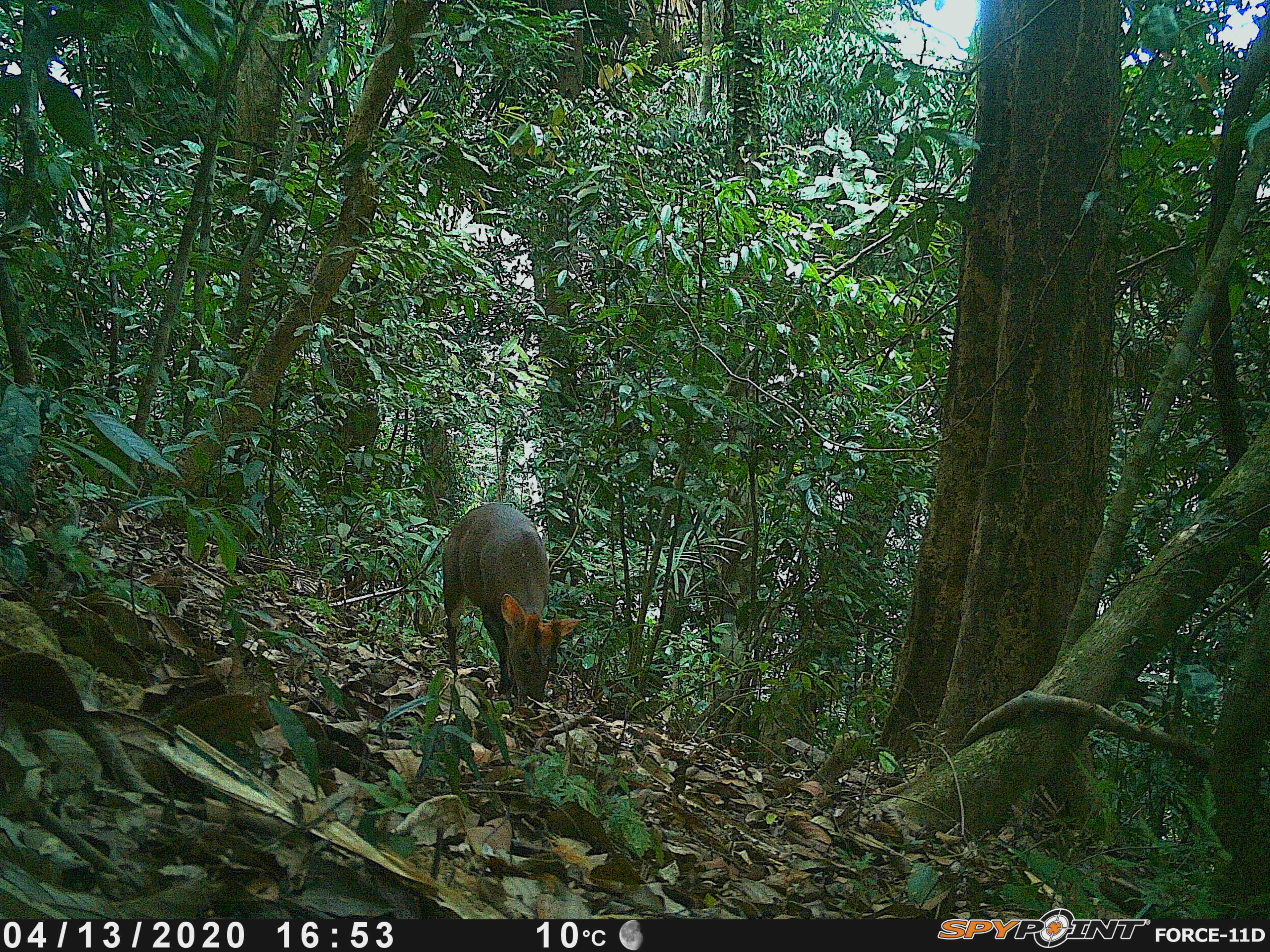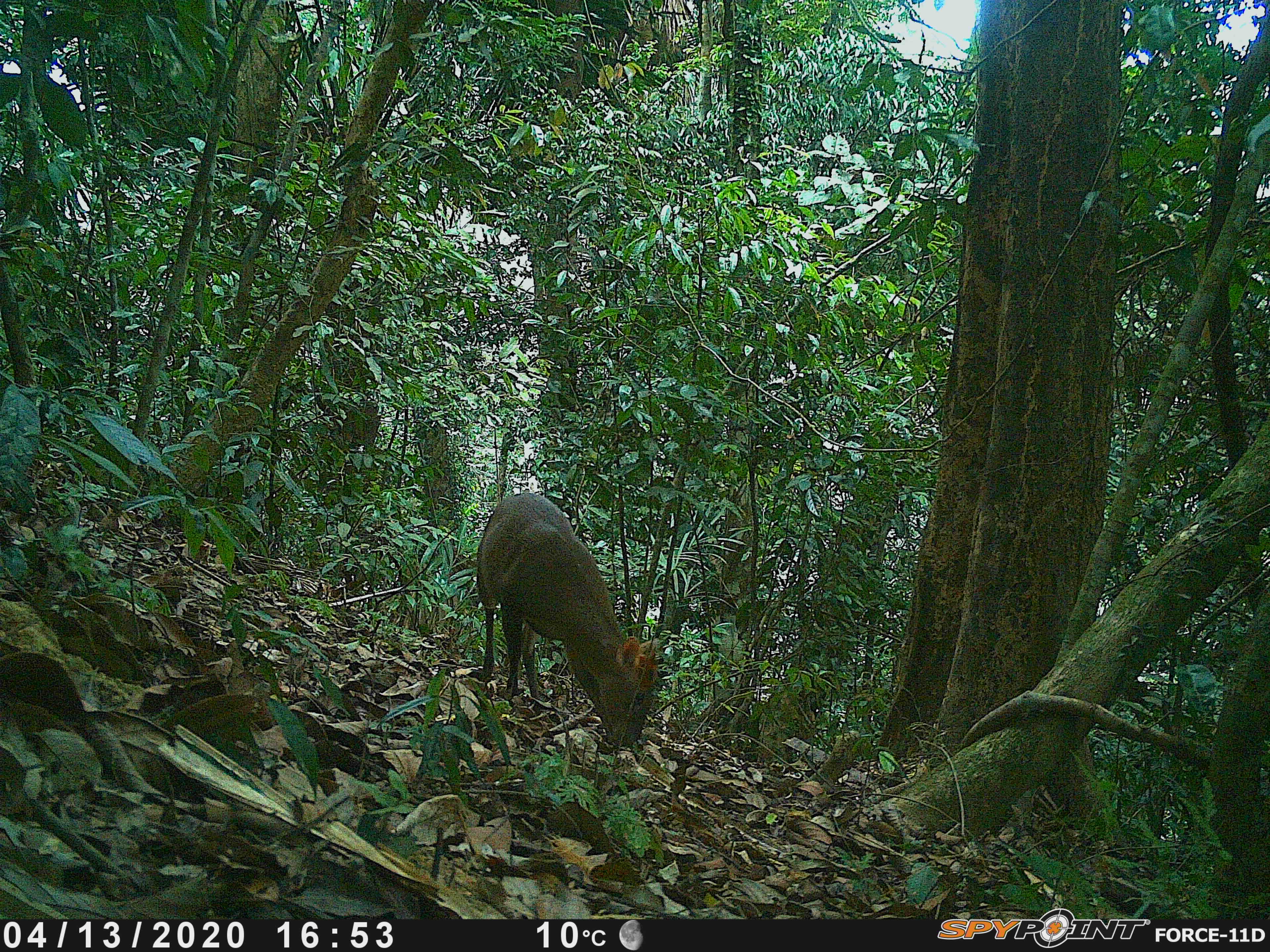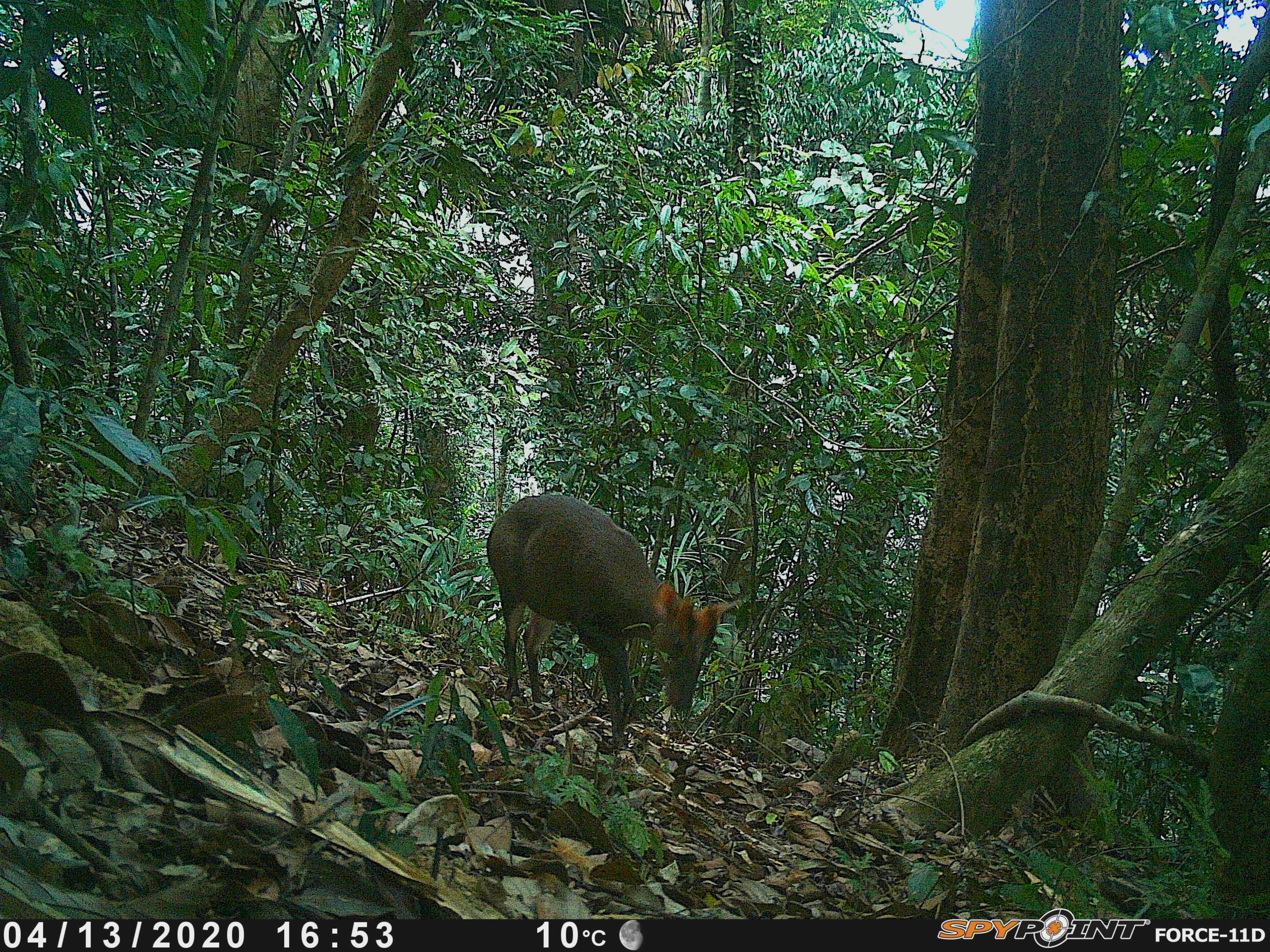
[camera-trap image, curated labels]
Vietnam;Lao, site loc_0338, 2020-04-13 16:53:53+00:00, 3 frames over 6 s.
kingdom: Animalia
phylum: Chordata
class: Mammalia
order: Artiodactyla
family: Cervidae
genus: Muntiacus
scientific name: Muntiacus rooseveltorum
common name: roosevelt's muntjac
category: roosevelts muntjac group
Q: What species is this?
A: Roosevelts muntjac group (roosevelt's muntjac) (Muntiacus rooseveltorum).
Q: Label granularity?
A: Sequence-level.